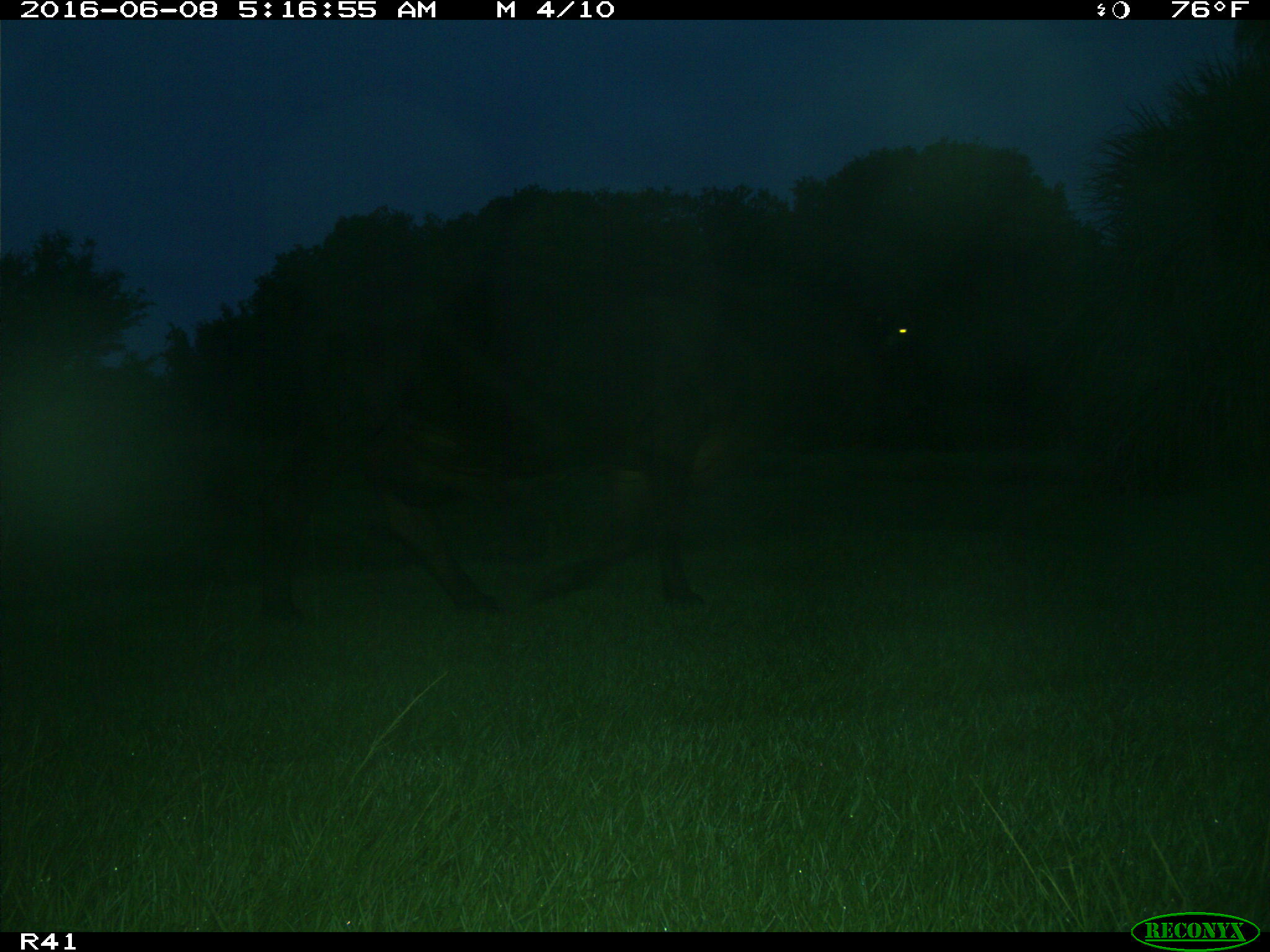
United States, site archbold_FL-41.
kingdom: Animalia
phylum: Chordata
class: Mammalia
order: Artiodactyla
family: Bovidae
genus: Bos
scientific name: Bos taurus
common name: domestic cow